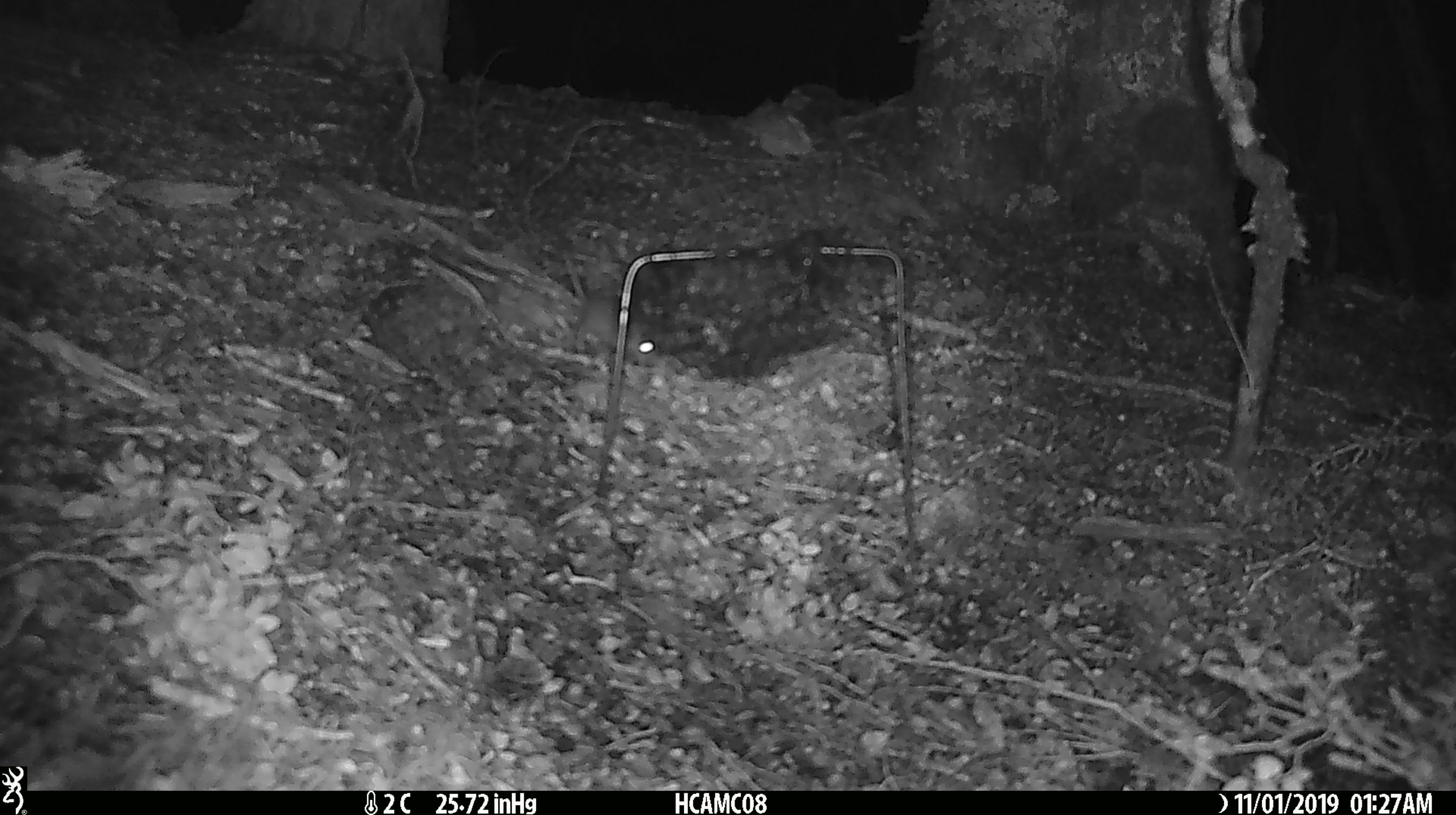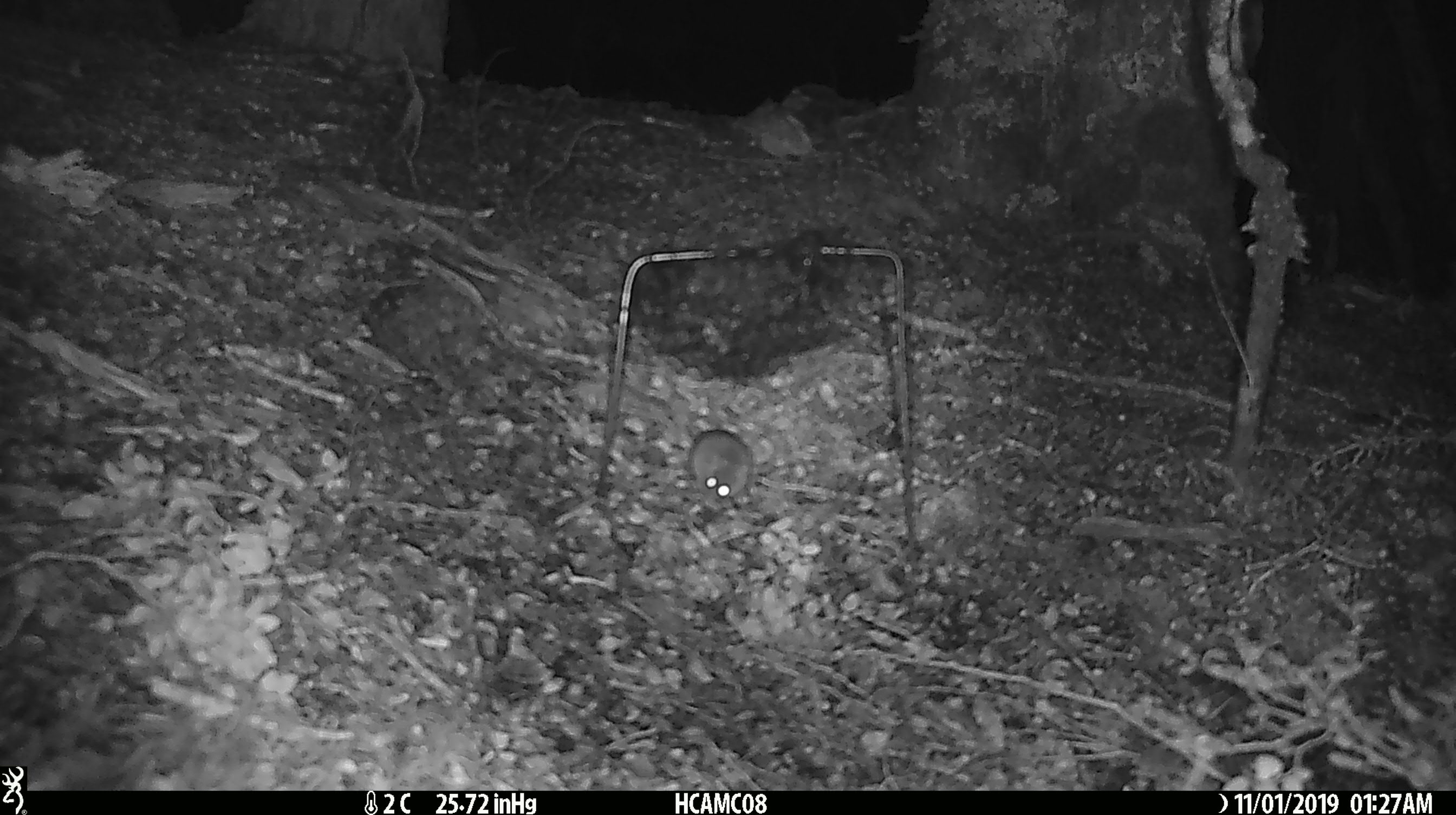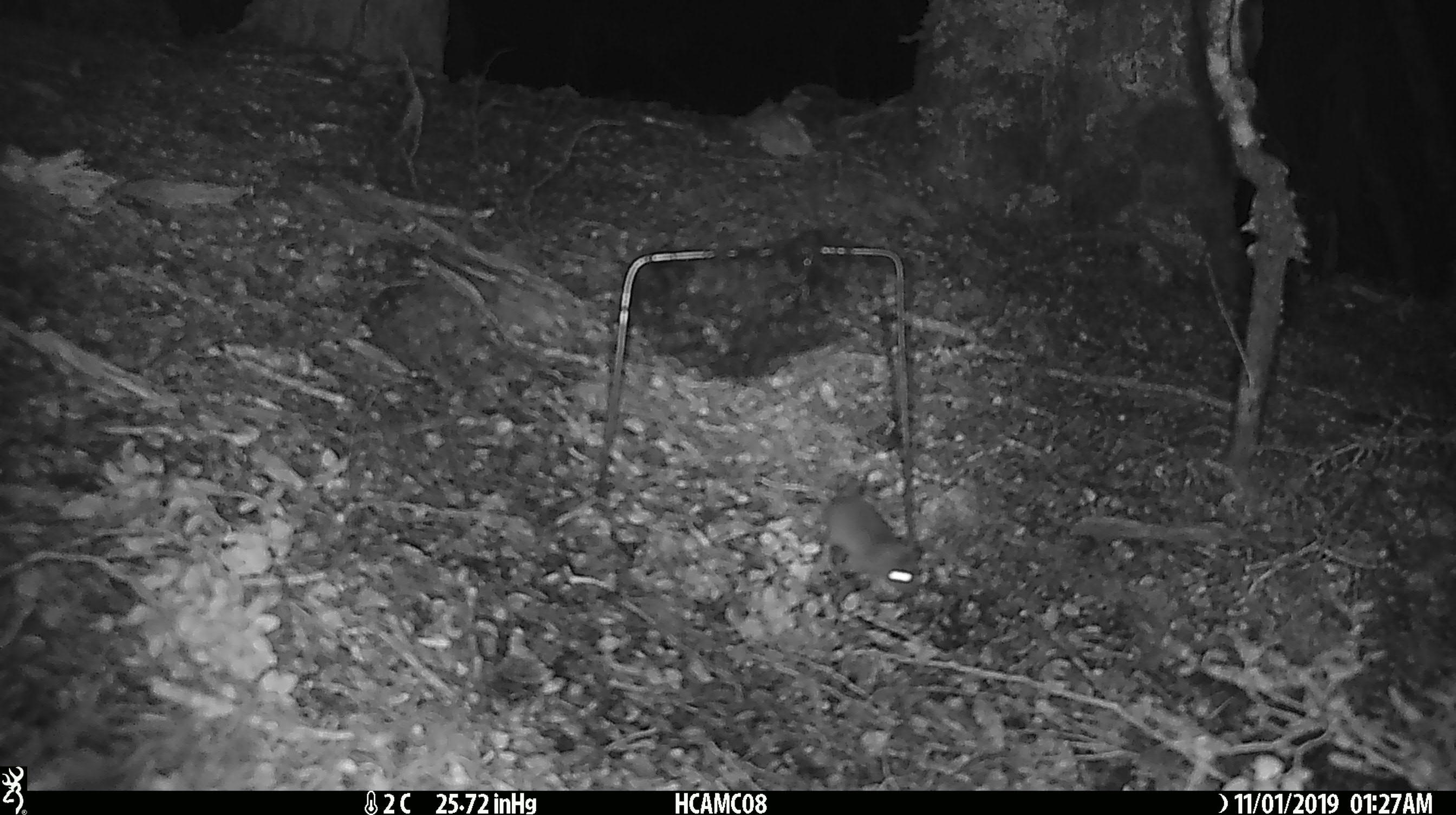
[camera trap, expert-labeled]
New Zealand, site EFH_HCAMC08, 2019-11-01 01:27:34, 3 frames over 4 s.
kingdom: Animalia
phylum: Chordata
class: Mammalia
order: Rodentia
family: Muridae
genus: Mus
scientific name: Mus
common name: mouse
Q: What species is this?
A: Mouse (Mus).